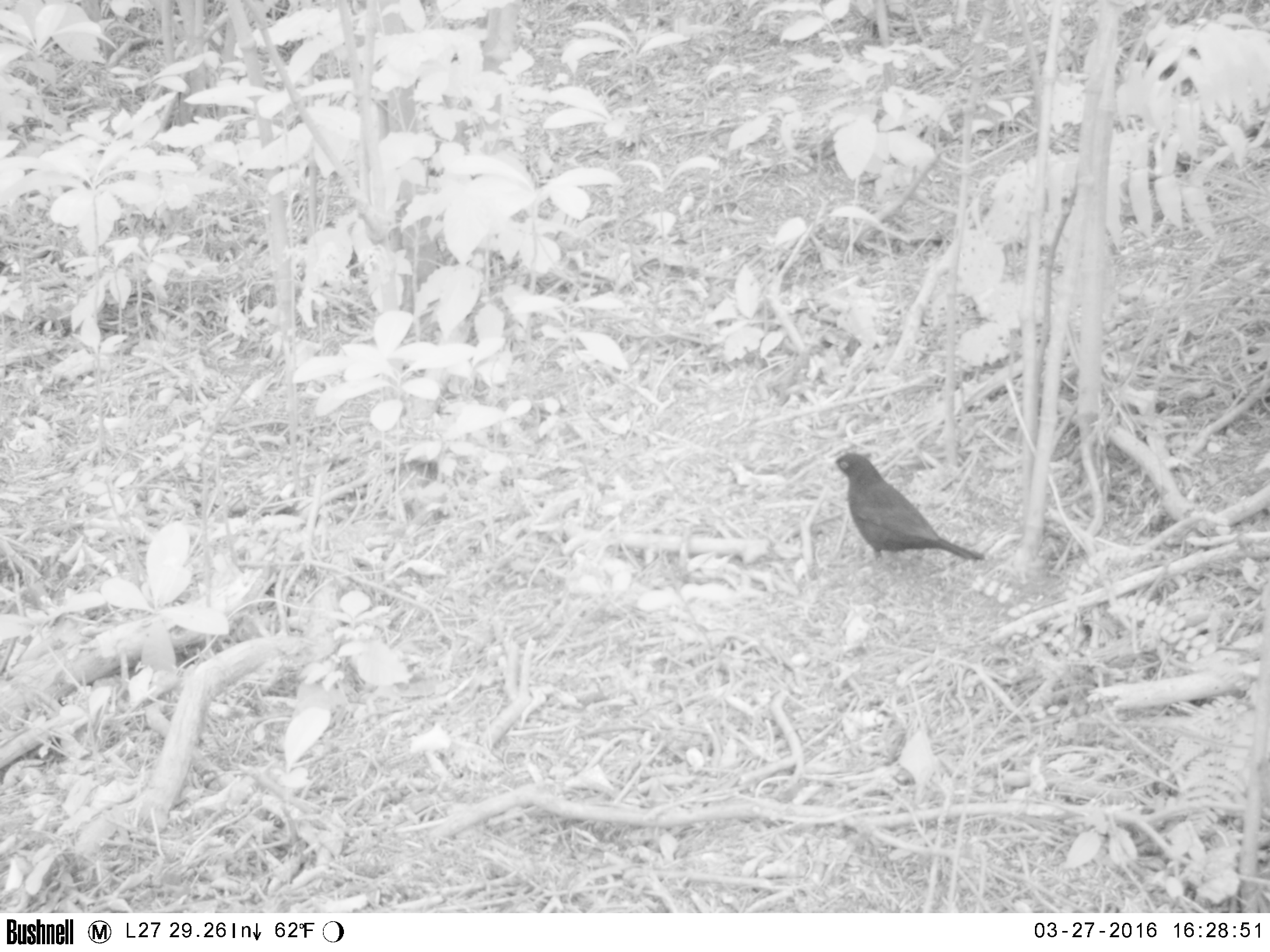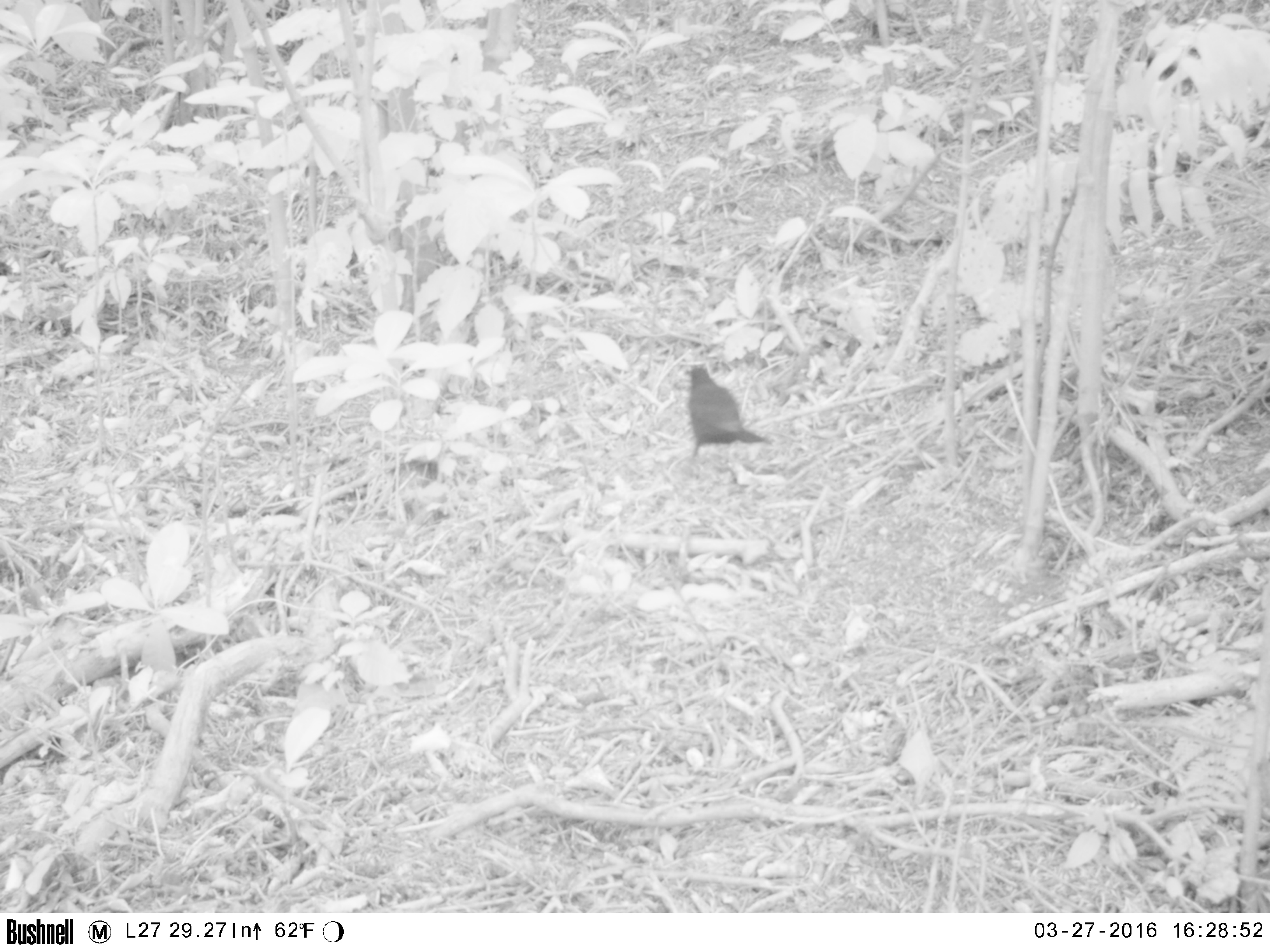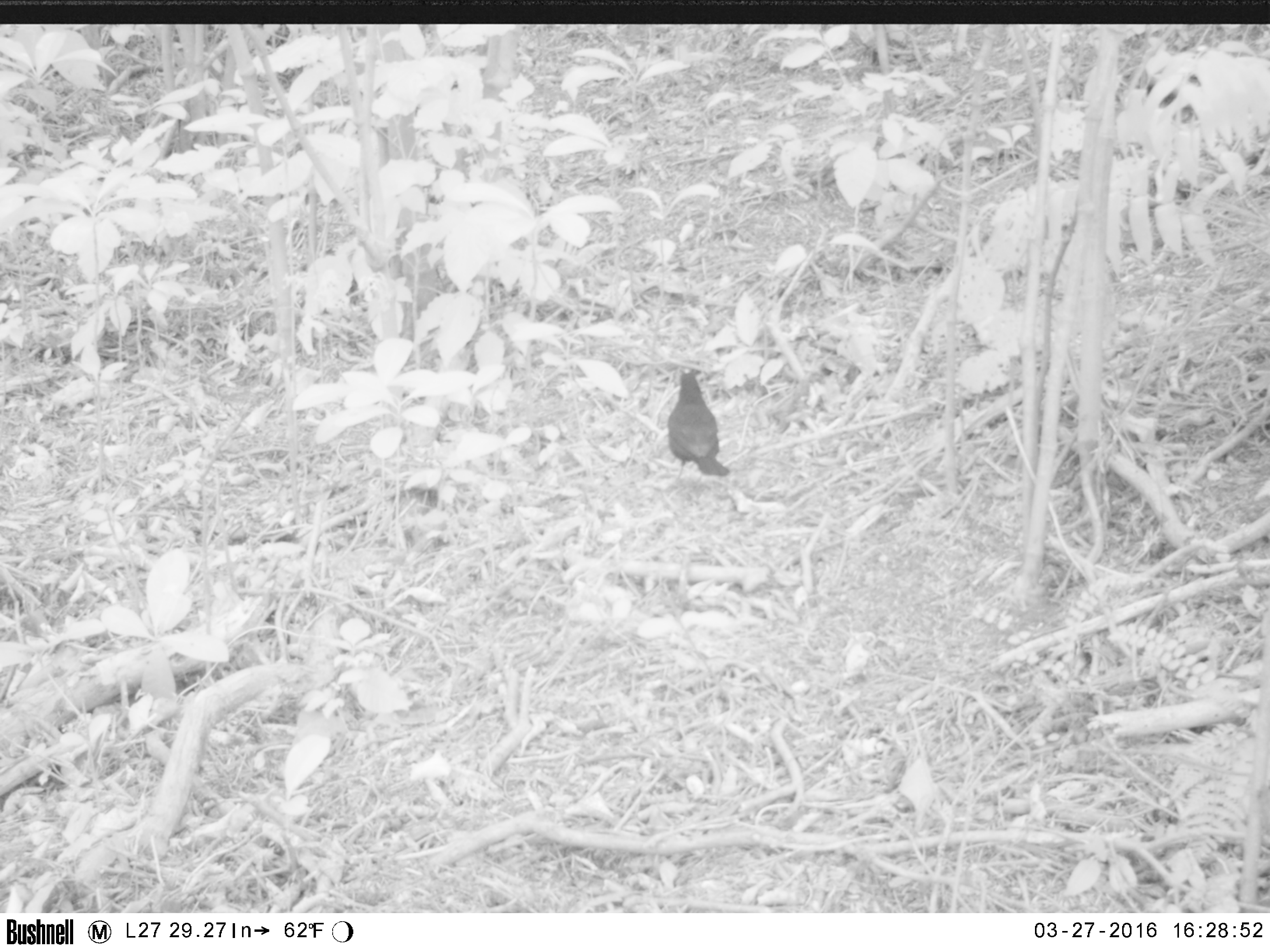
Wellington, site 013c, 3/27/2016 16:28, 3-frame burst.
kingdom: Animalia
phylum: Chordata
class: Aves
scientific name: Aves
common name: bird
Bird (Aves).